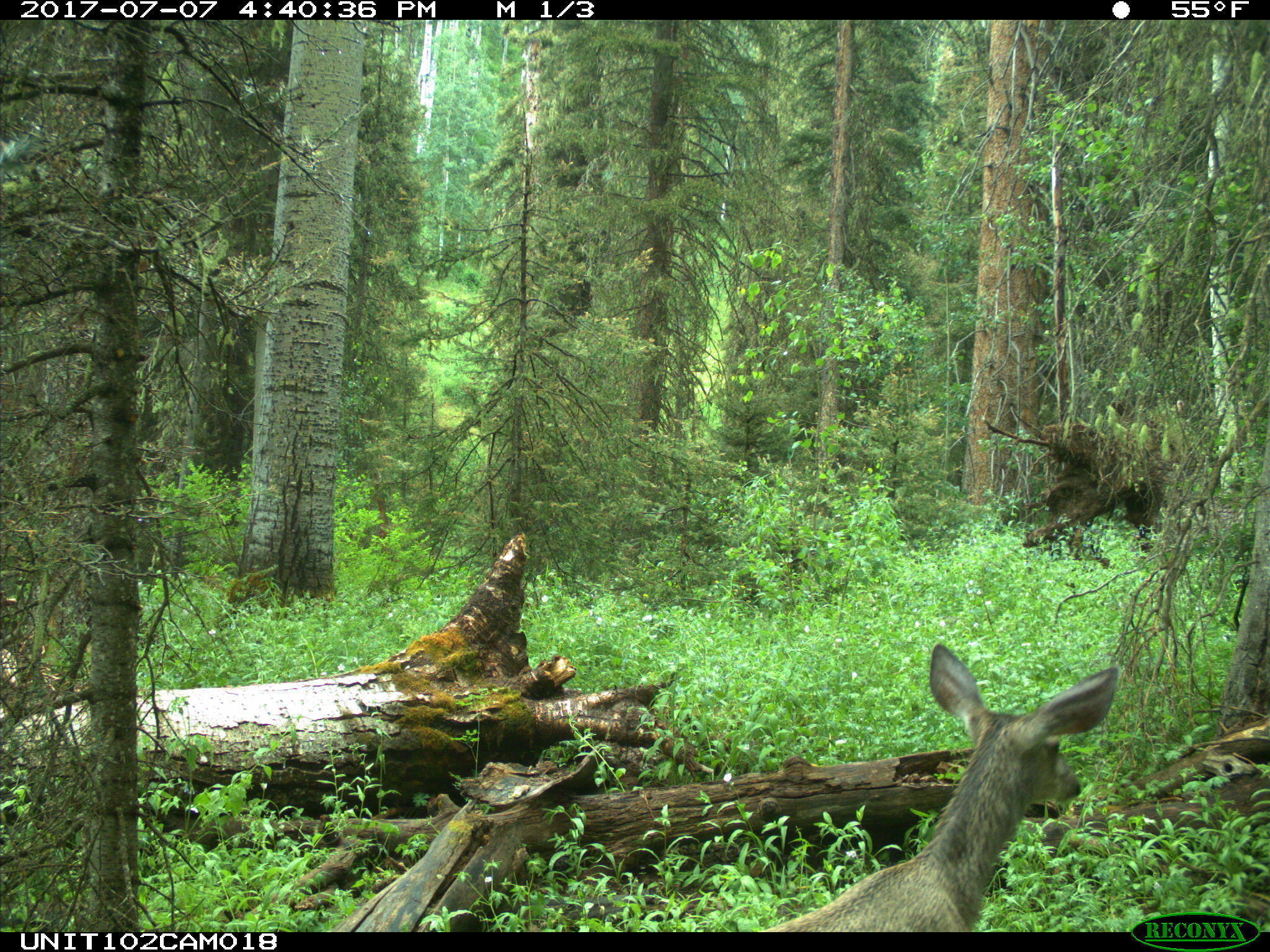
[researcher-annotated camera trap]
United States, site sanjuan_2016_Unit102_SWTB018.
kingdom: Animalia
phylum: Chordata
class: Mammalia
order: Artiodactyla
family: Cervidae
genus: Odocoileus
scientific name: Odocoileus hemionus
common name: mule deer